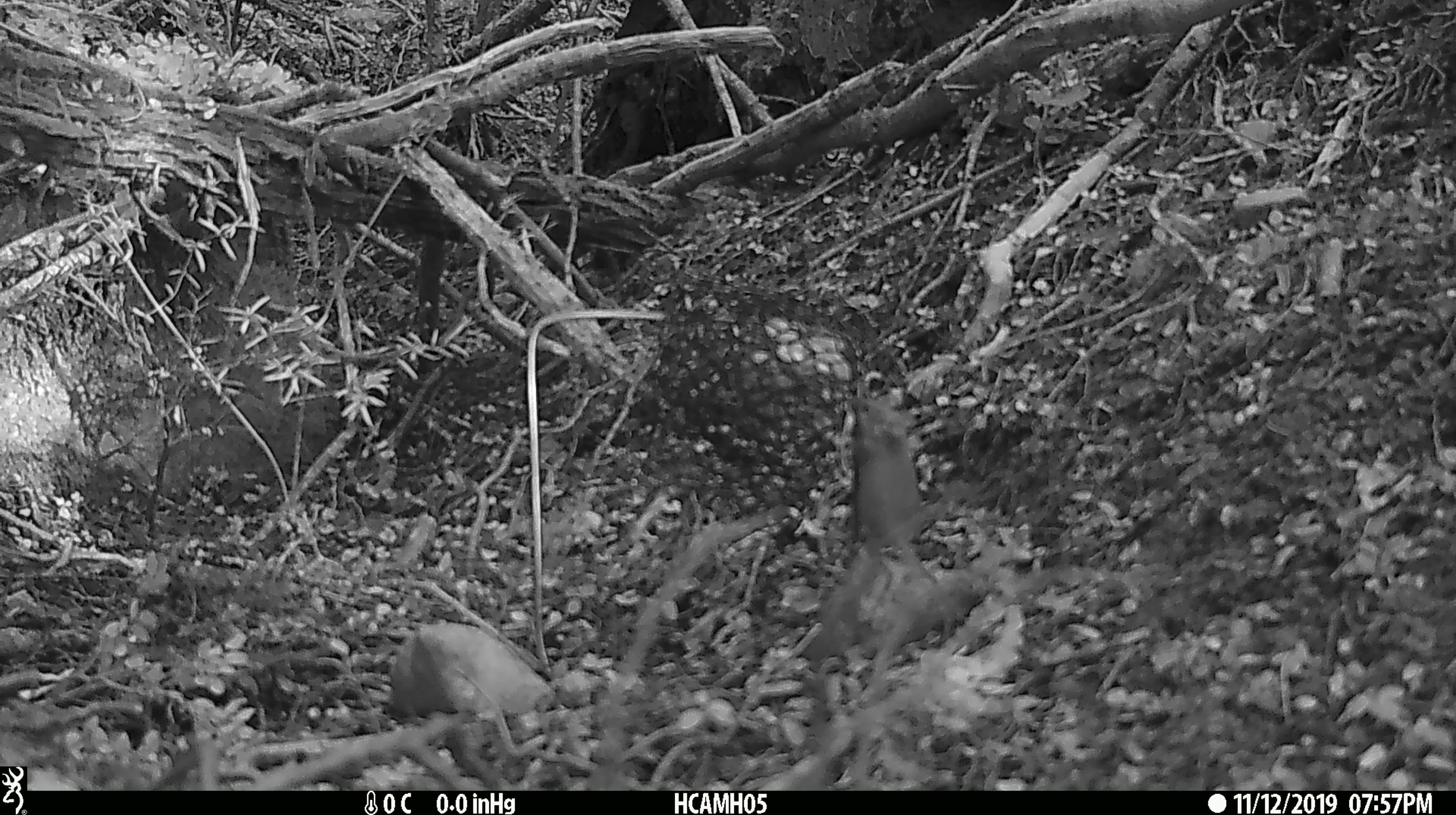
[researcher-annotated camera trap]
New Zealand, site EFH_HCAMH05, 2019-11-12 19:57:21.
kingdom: Animalia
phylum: Chordata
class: Mammalia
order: Rodentia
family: Muridae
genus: Mus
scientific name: Mus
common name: mouse